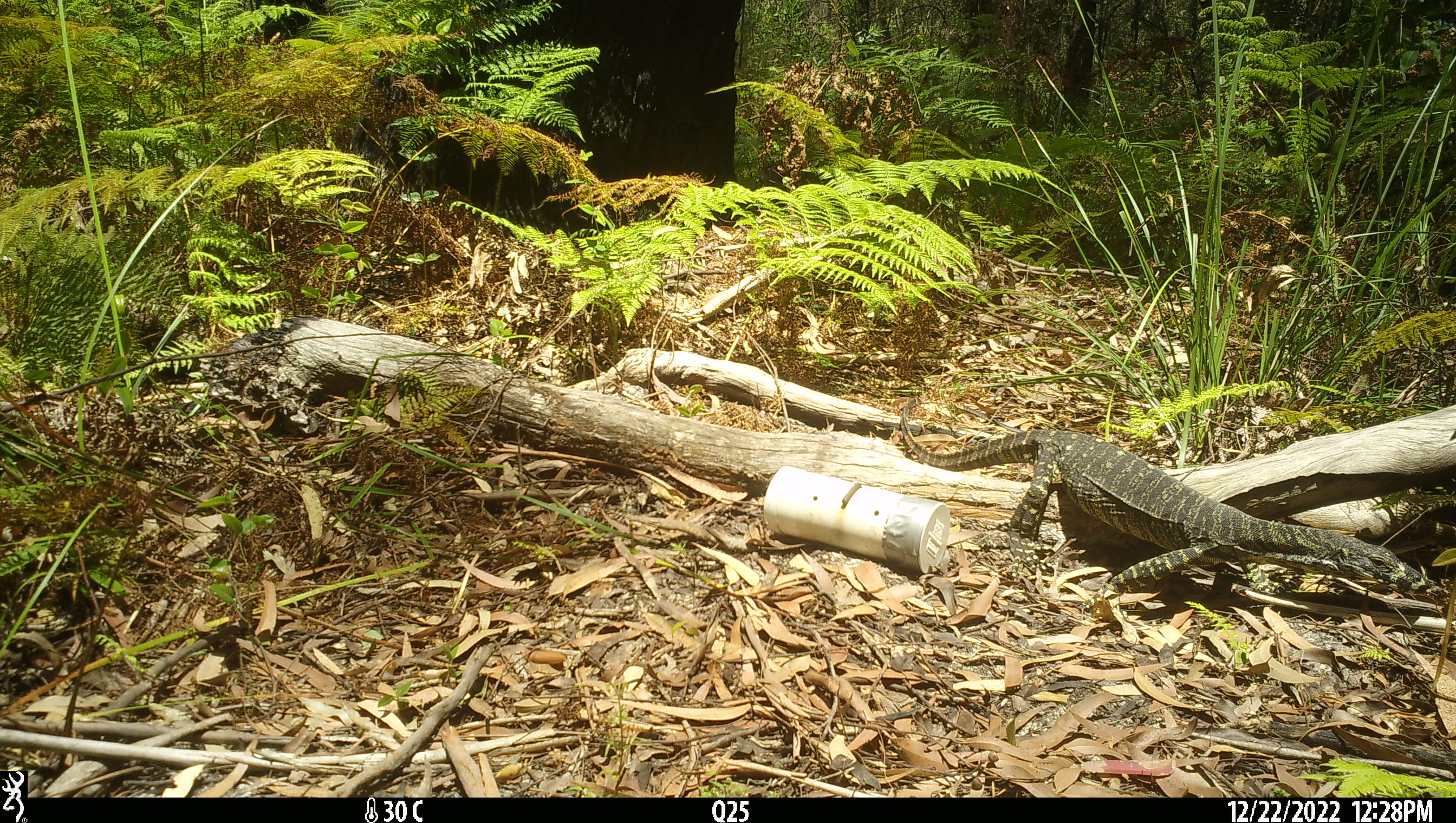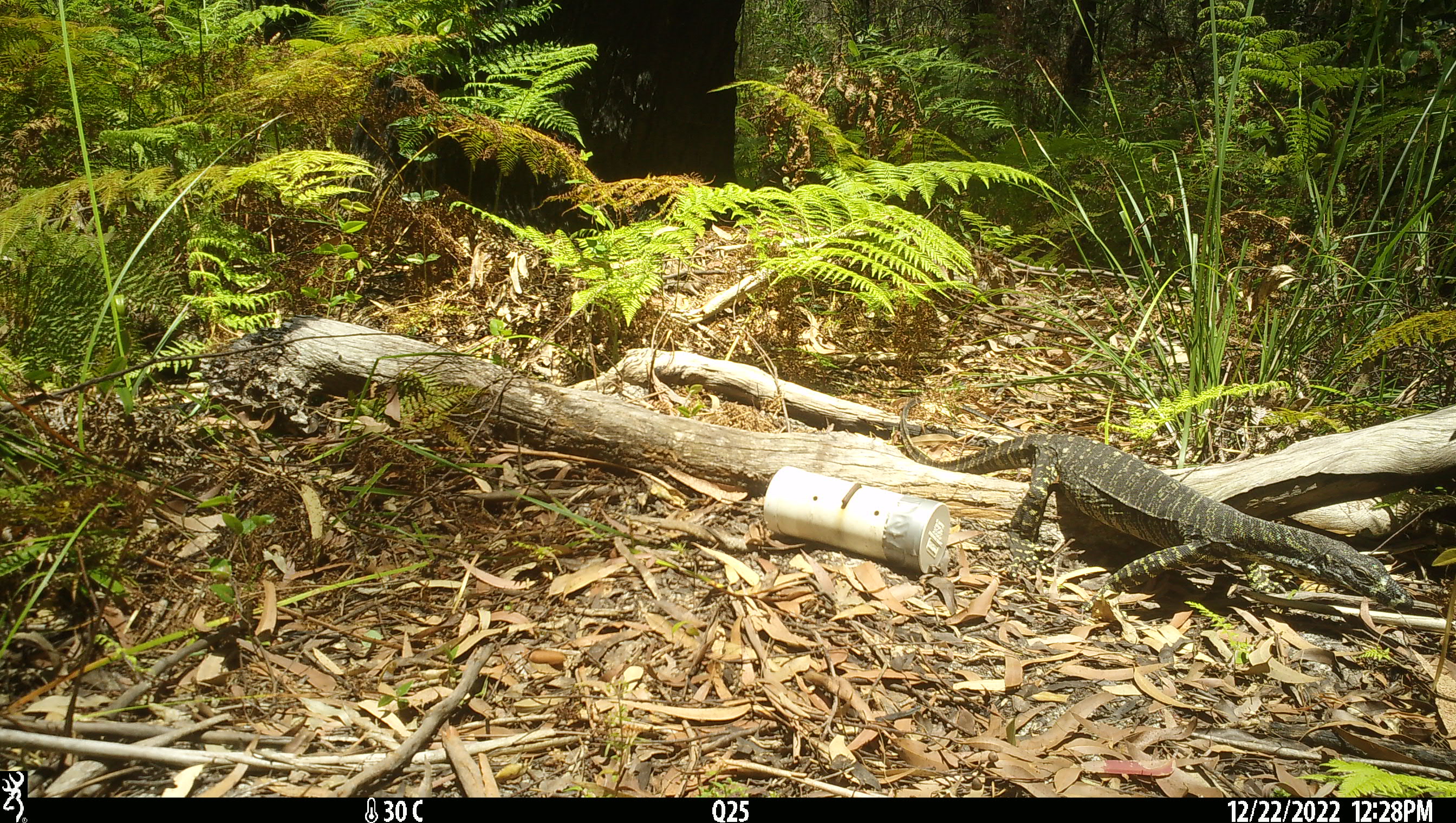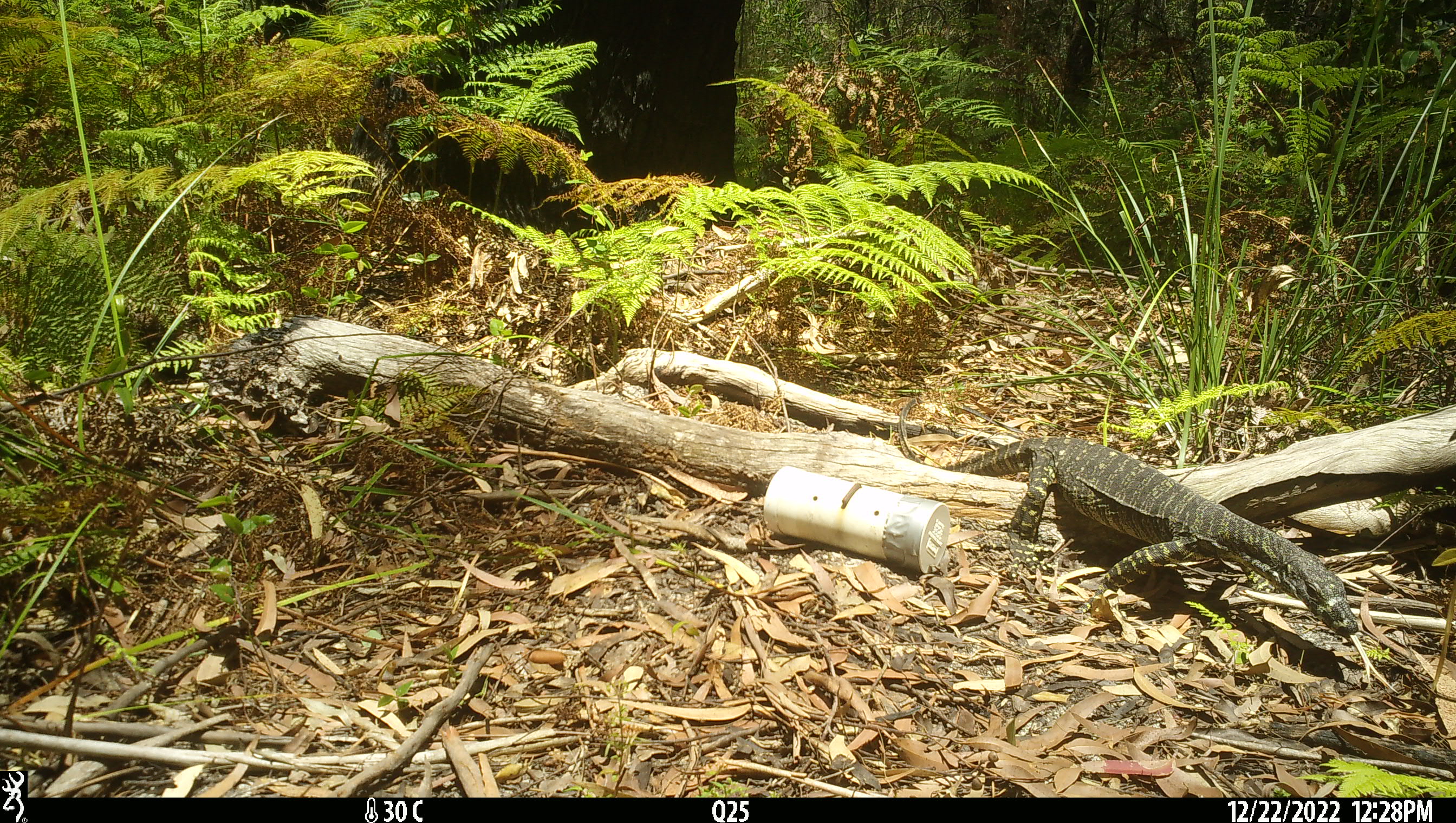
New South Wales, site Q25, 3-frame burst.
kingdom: Animalia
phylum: Chordata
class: Reptilia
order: Squamata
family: Varanidae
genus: Varanus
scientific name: Varanus varius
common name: lace monitor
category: goanna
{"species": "goanna (lace monitor) (Varanus varius)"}